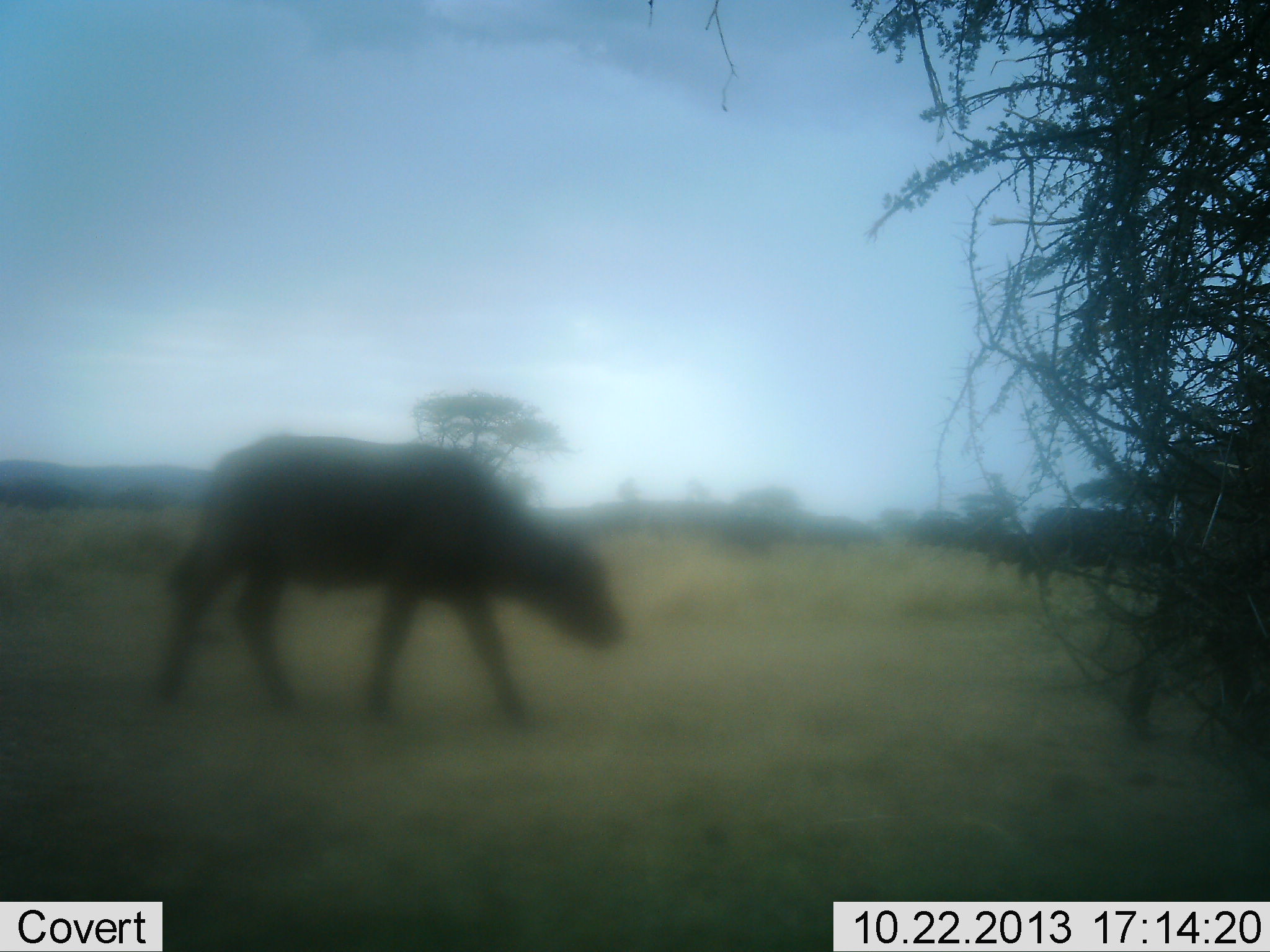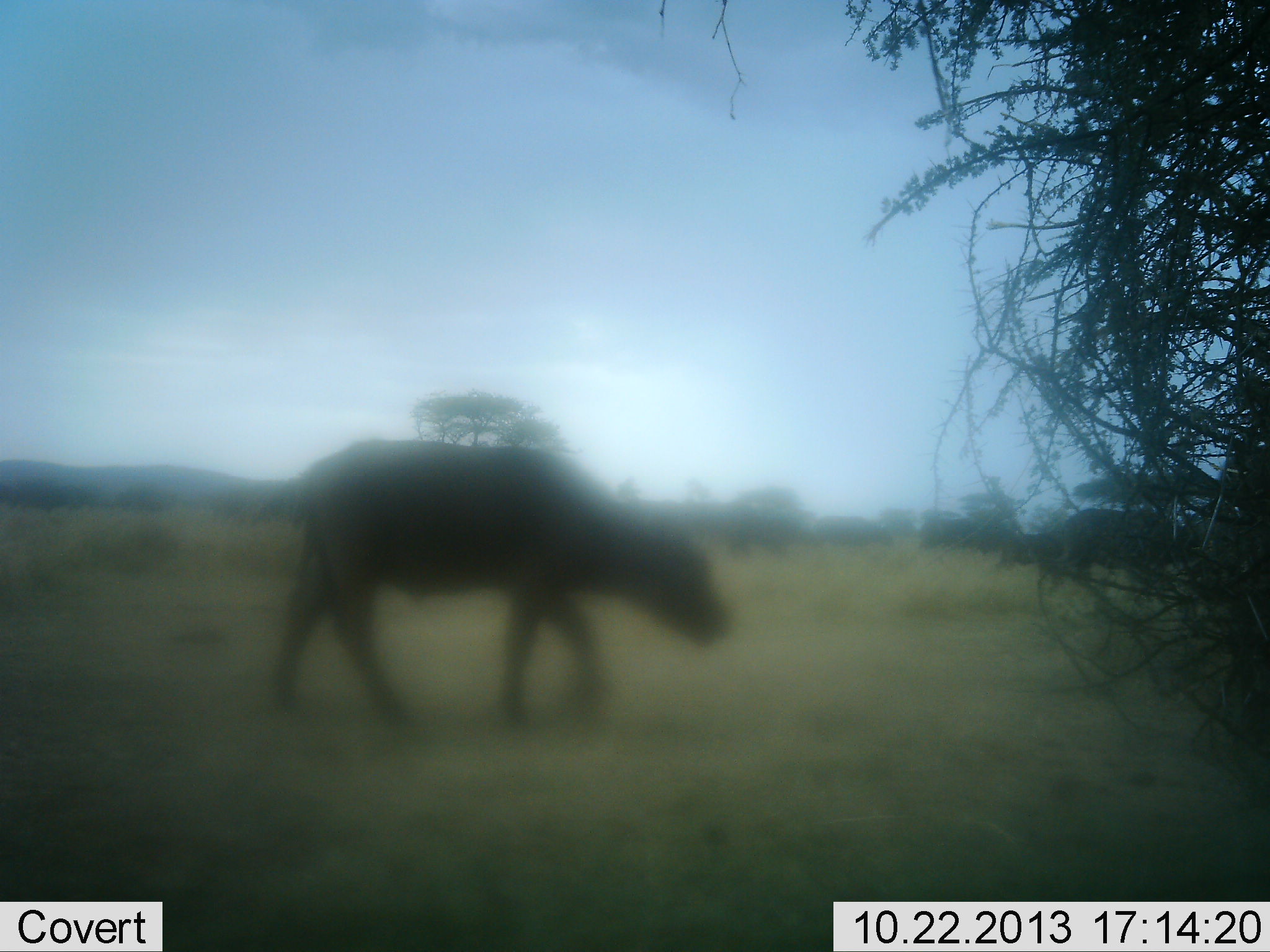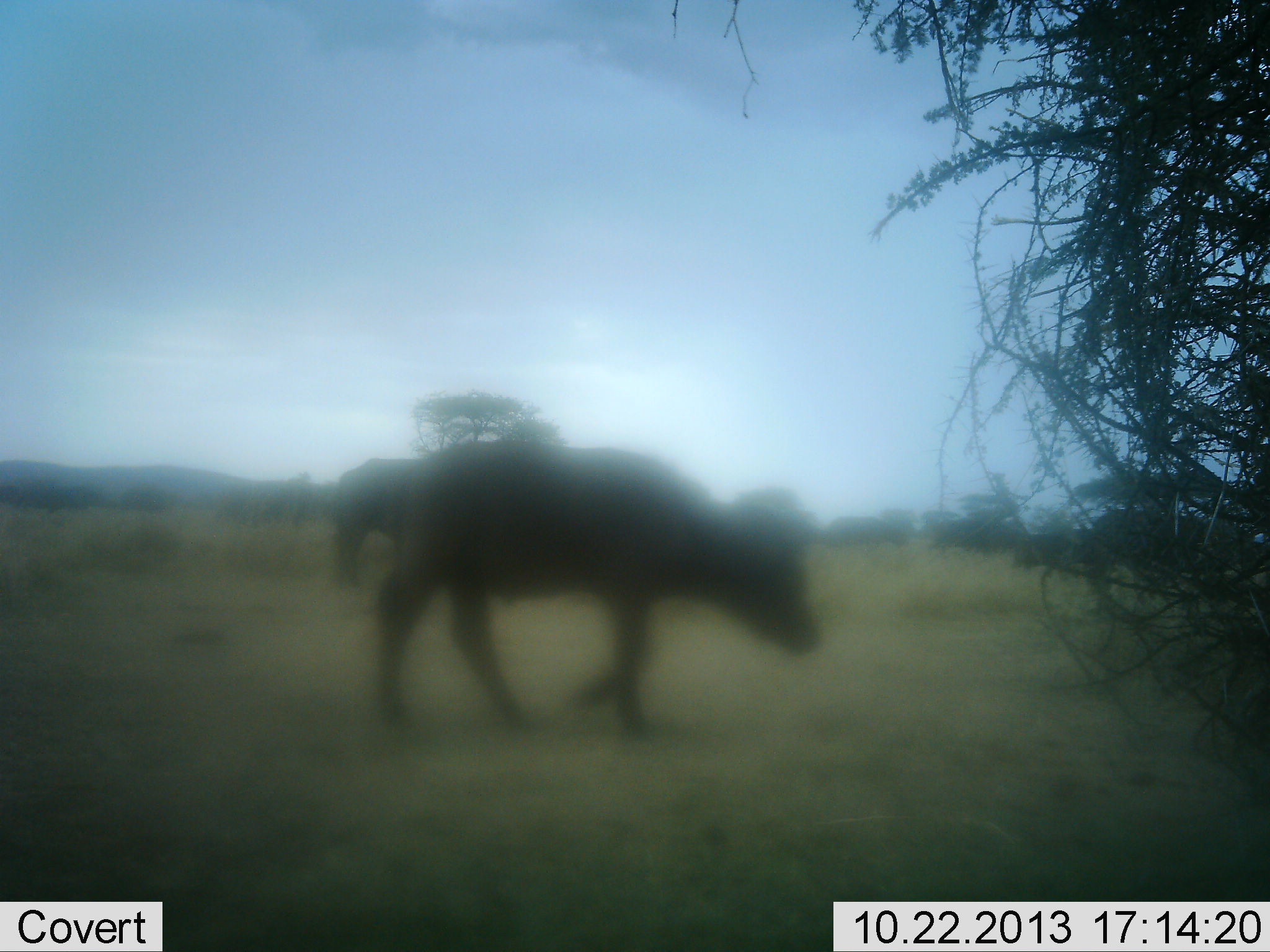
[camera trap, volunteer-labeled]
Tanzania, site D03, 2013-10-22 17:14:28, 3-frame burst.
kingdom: Animalia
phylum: Chordata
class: Mammalia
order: Artiodactyla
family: Bovidae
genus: Syncerus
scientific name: Syncerus caffer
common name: cape buffalo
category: buffalo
Buffalo (cape buffalo) (Syncerus caffer), count 7. Behavior (volunteer vote fractions): standing 9%, resting 0%, moving 95%, interacting 0%. Young present (vote fraction): 18%. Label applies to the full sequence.